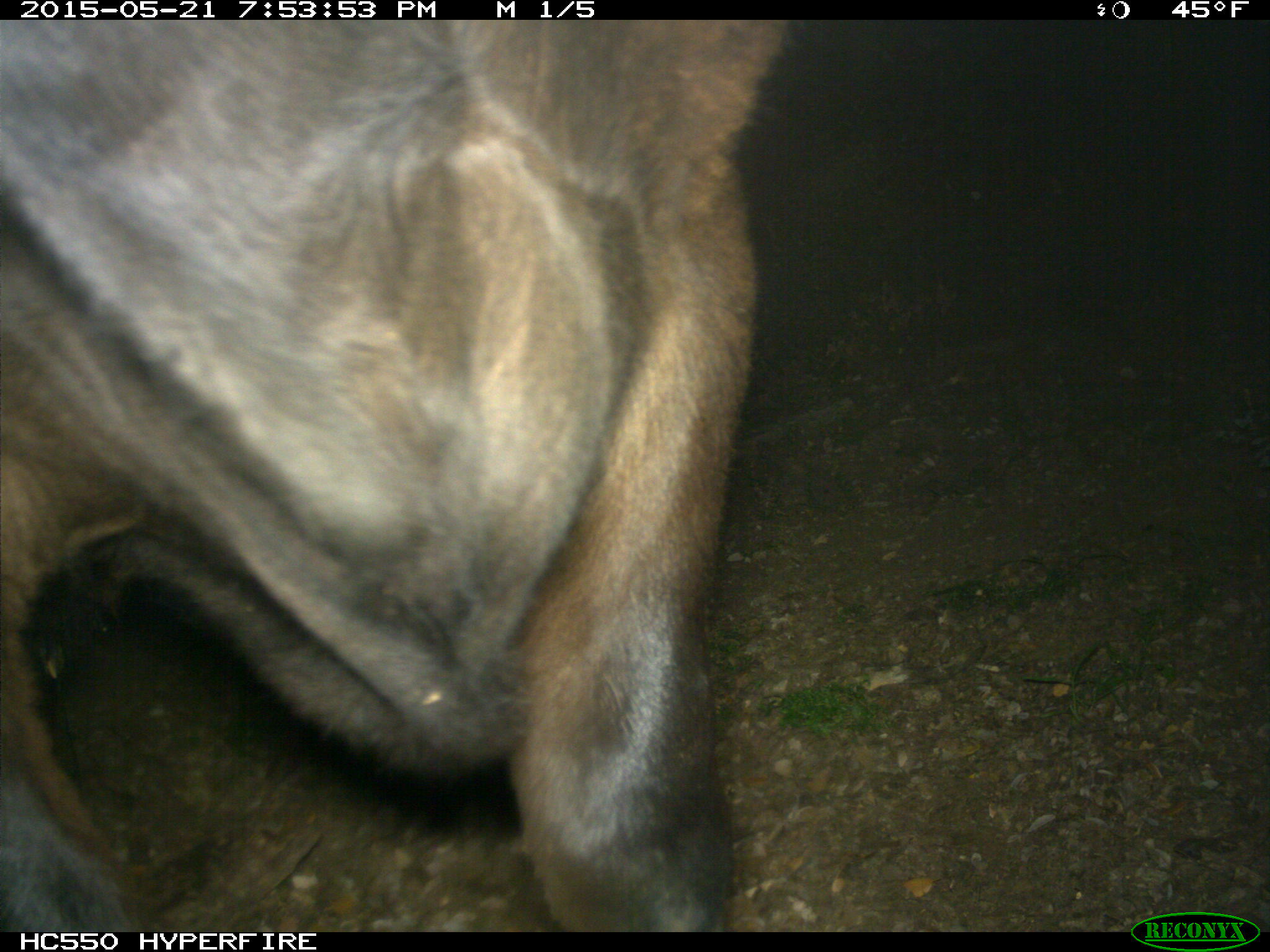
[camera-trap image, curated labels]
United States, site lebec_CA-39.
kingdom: Animalia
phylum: Chordata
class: Mammalia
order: Artiodactyla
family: Bovidae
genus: Bos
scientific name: Bos taurus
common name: domestic cow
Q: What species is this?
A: Bos taurus (domestic cow).